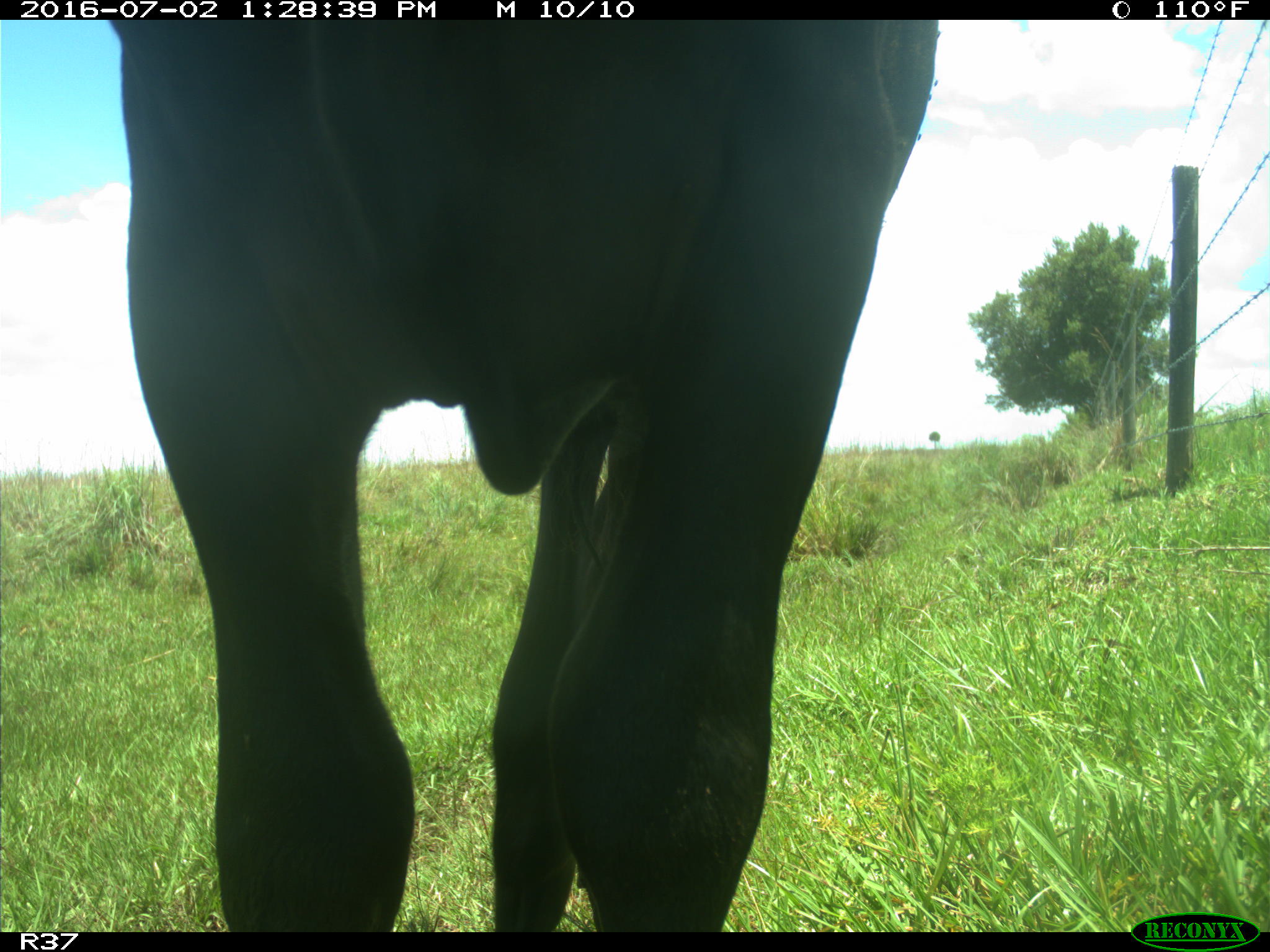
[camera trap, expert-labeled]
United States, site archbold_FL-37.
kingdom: Animalia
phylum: Chordata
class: Mammalia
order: Artiodactyla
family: Bovidae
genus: Bos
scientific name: Bos taurus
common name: domestic cow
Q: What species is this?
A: Bos taurus (domestic cow).